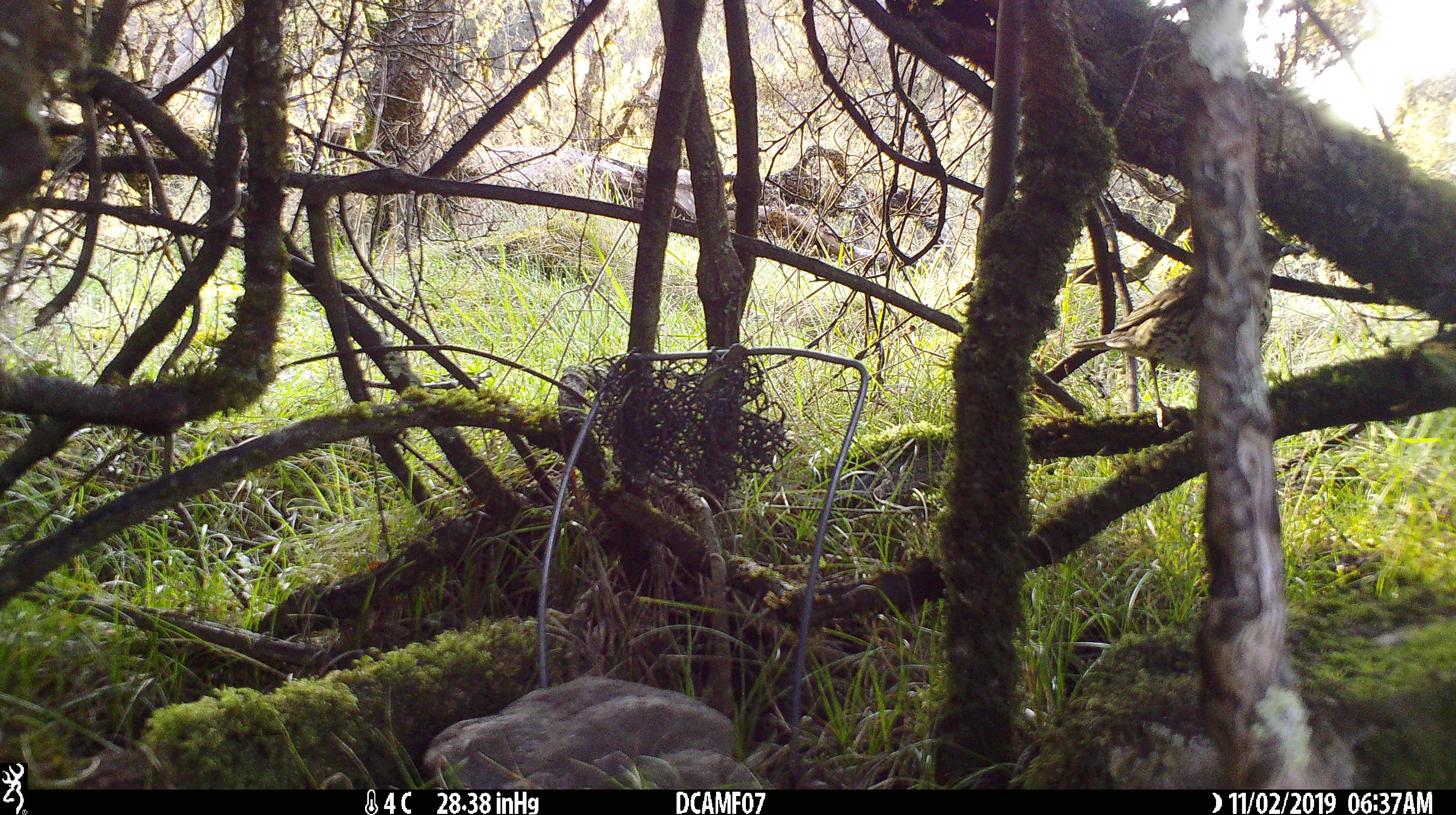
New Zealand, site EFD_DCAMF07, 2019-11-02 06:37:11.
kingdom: Animalia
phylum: Chordata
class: Aves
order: Passeriformes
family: Turdidae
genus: Turdus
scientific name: Turdus philomelos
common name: song thrush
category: thrush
Thrush (song thrush) (Turdus philomelos).